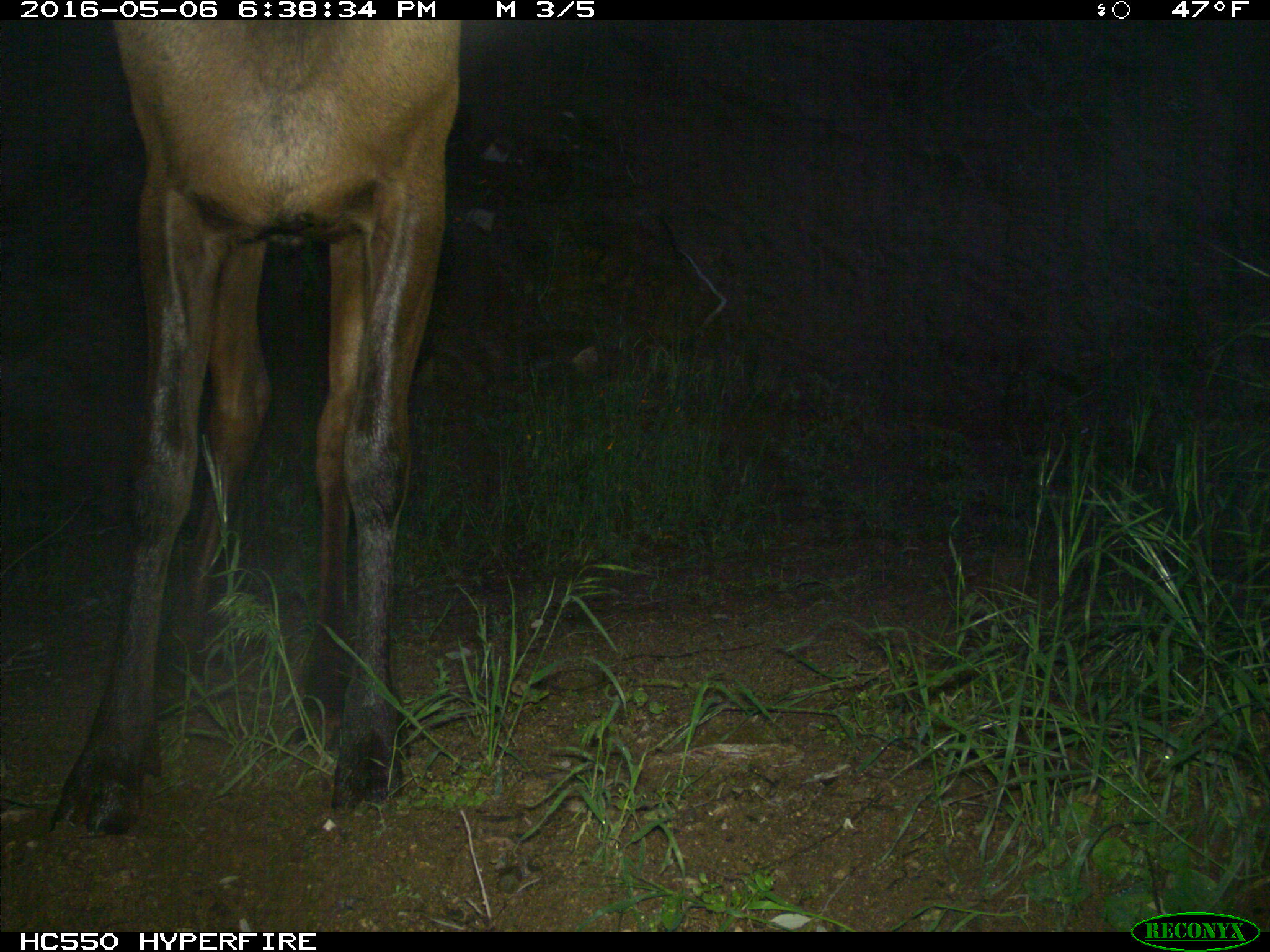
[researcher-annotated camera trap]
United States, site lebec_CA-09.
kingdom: Animalia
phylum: Chordata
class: Mammalia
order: Artiodactyla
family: Cervidae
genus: Cervus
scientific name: Cervus canadensis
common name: elk